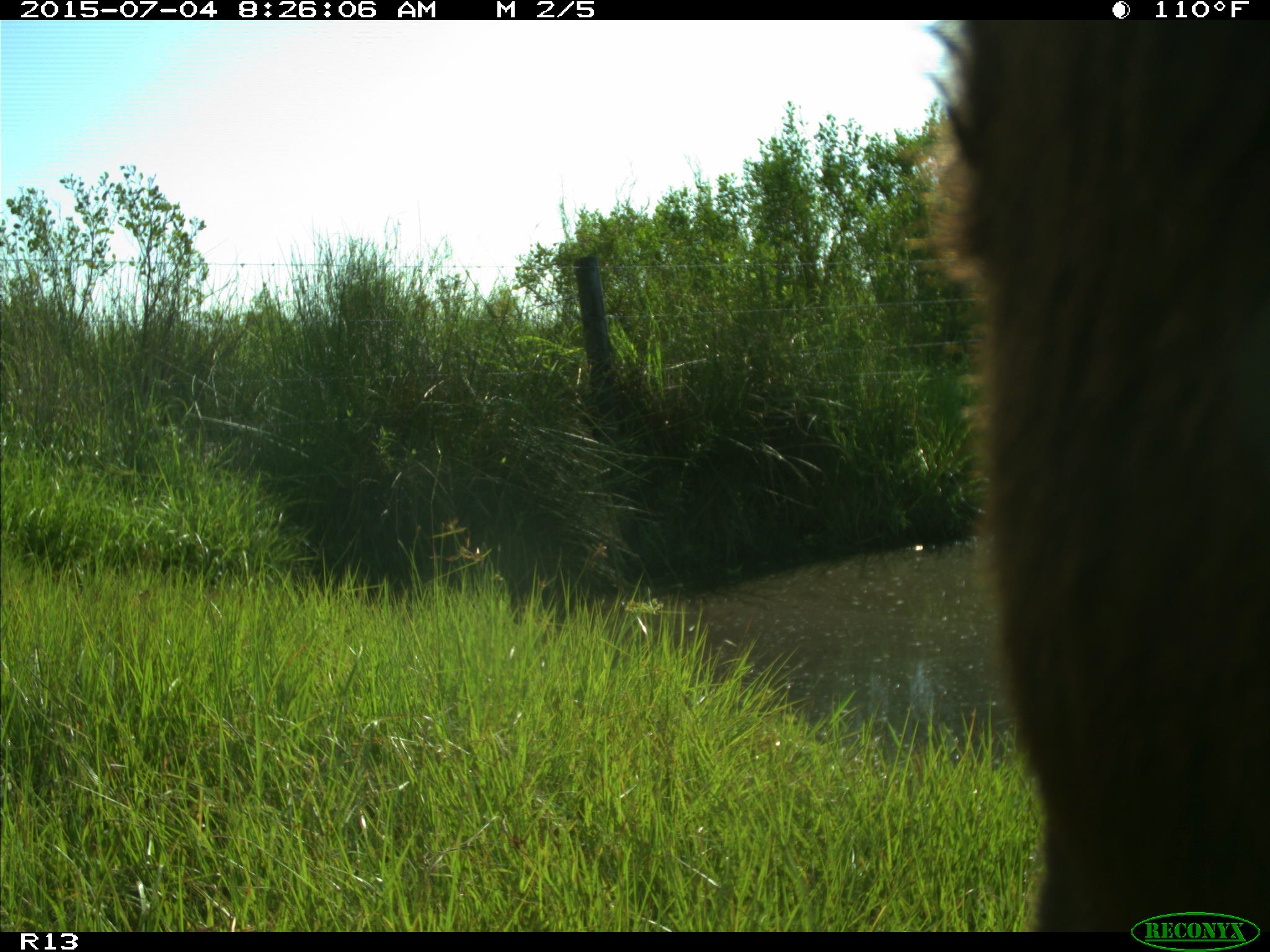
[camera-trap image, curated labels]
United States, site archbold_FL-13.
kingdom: Animalia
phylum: Chordata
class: Mammalia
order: Artiodactyla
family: Bovidae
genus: Bos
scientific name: Bos taurus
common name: domestic cow